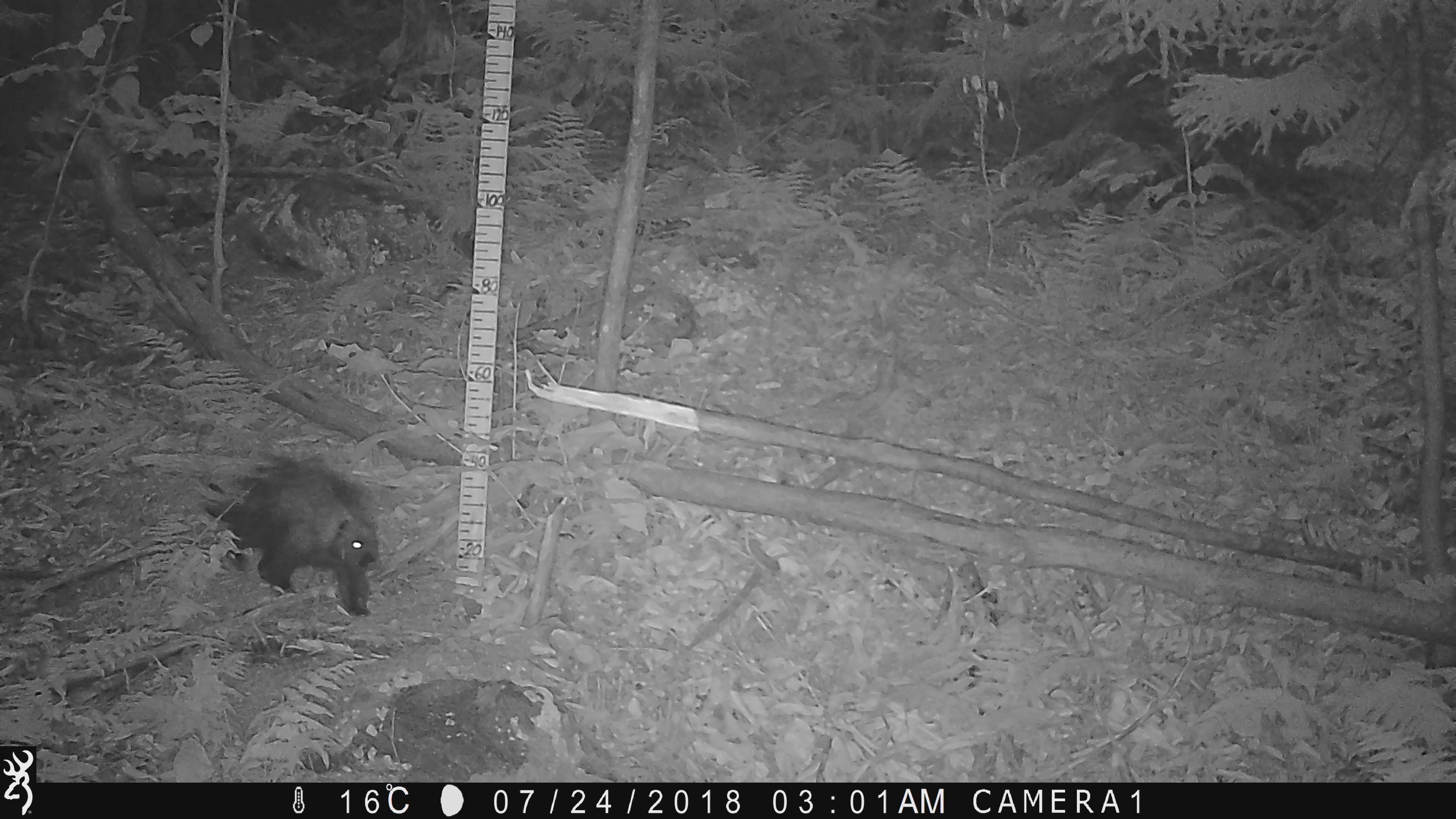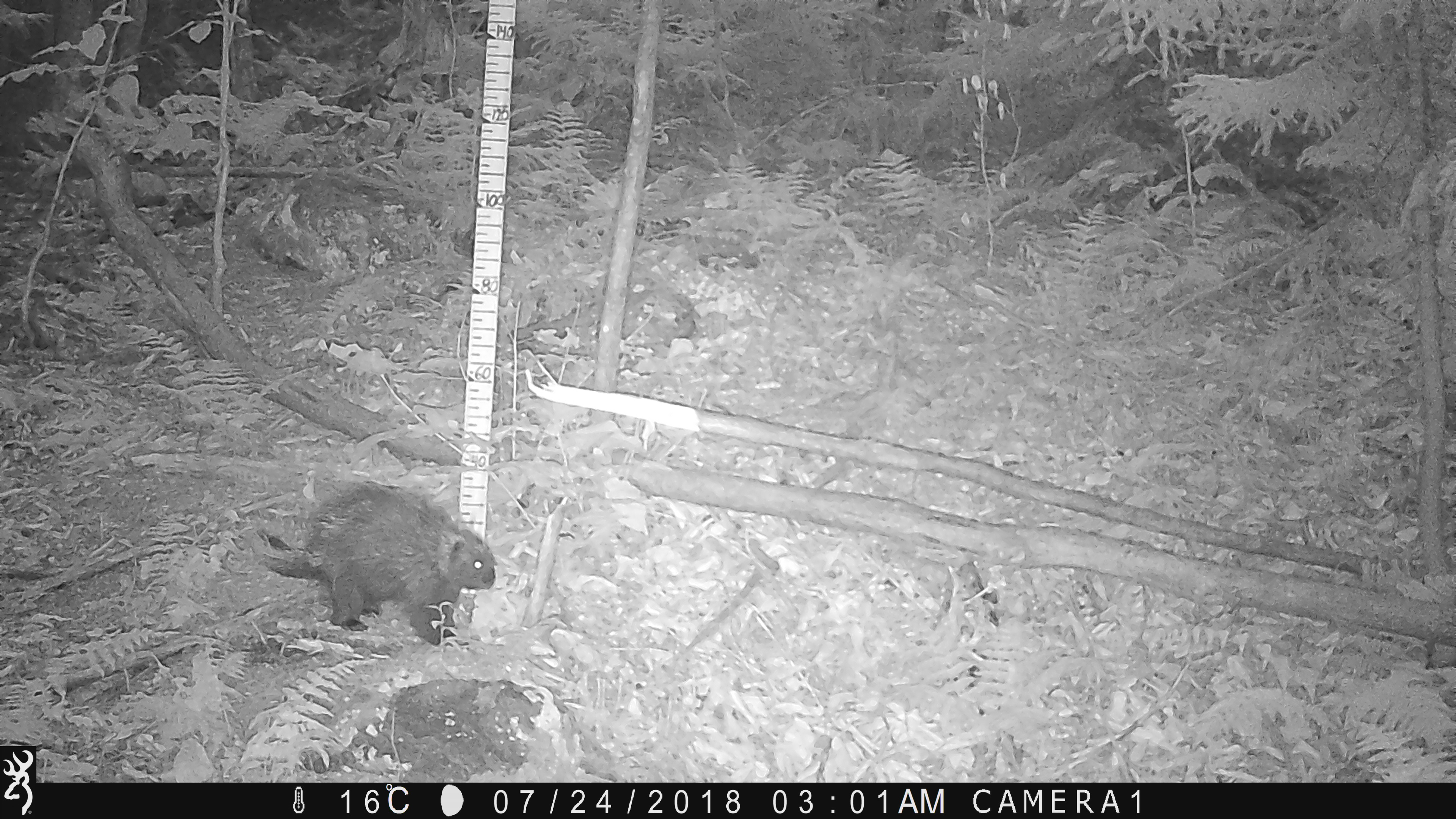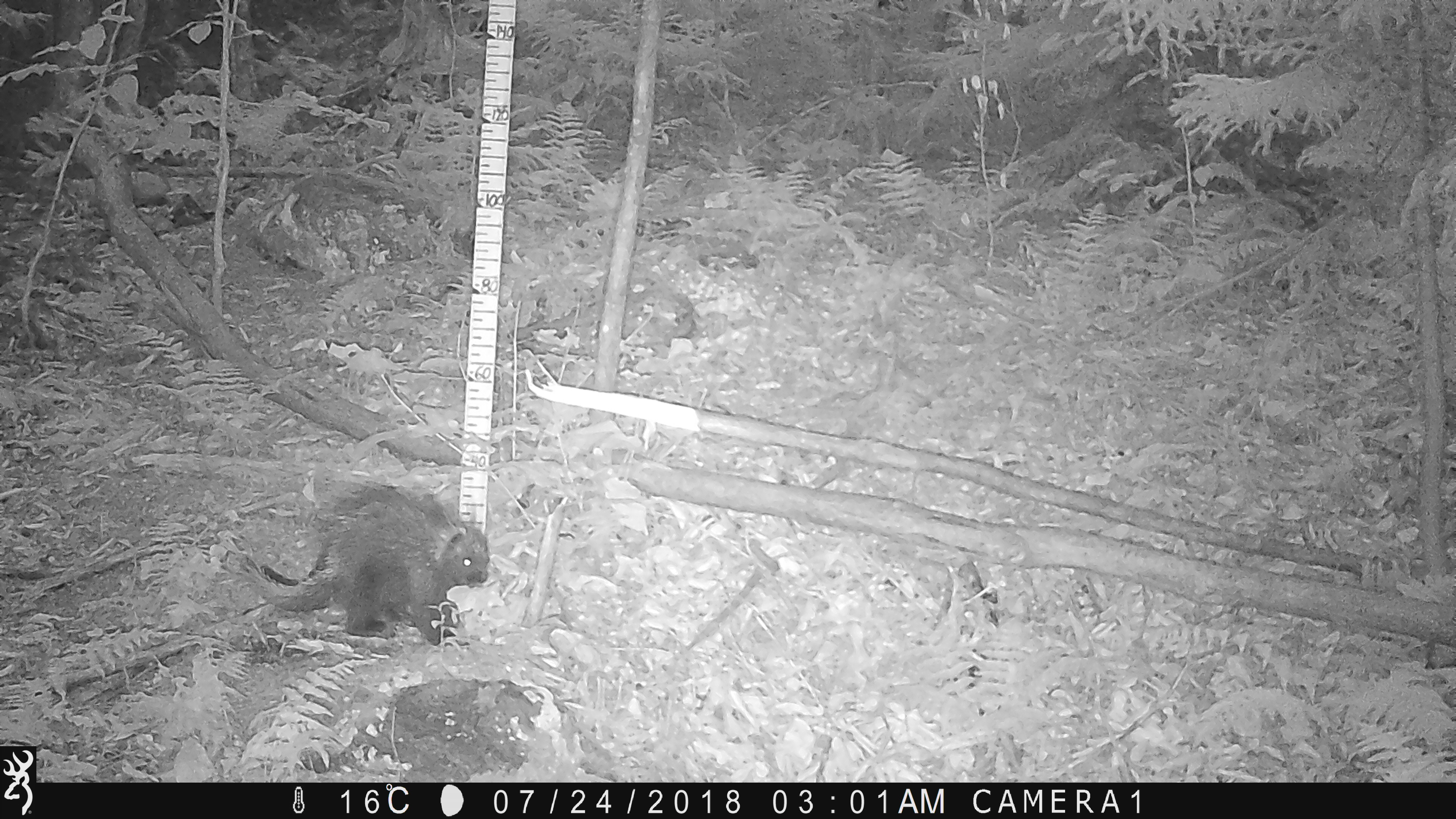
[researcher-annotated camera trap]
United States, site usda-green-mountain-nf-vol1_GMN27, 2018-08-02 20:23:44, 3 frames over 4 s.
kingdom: Animalia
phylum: Chordata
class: Mammalia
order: Rodentia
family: Erethizontidae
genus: Erethizon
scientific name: Erethizon dorsatum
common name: porcupine